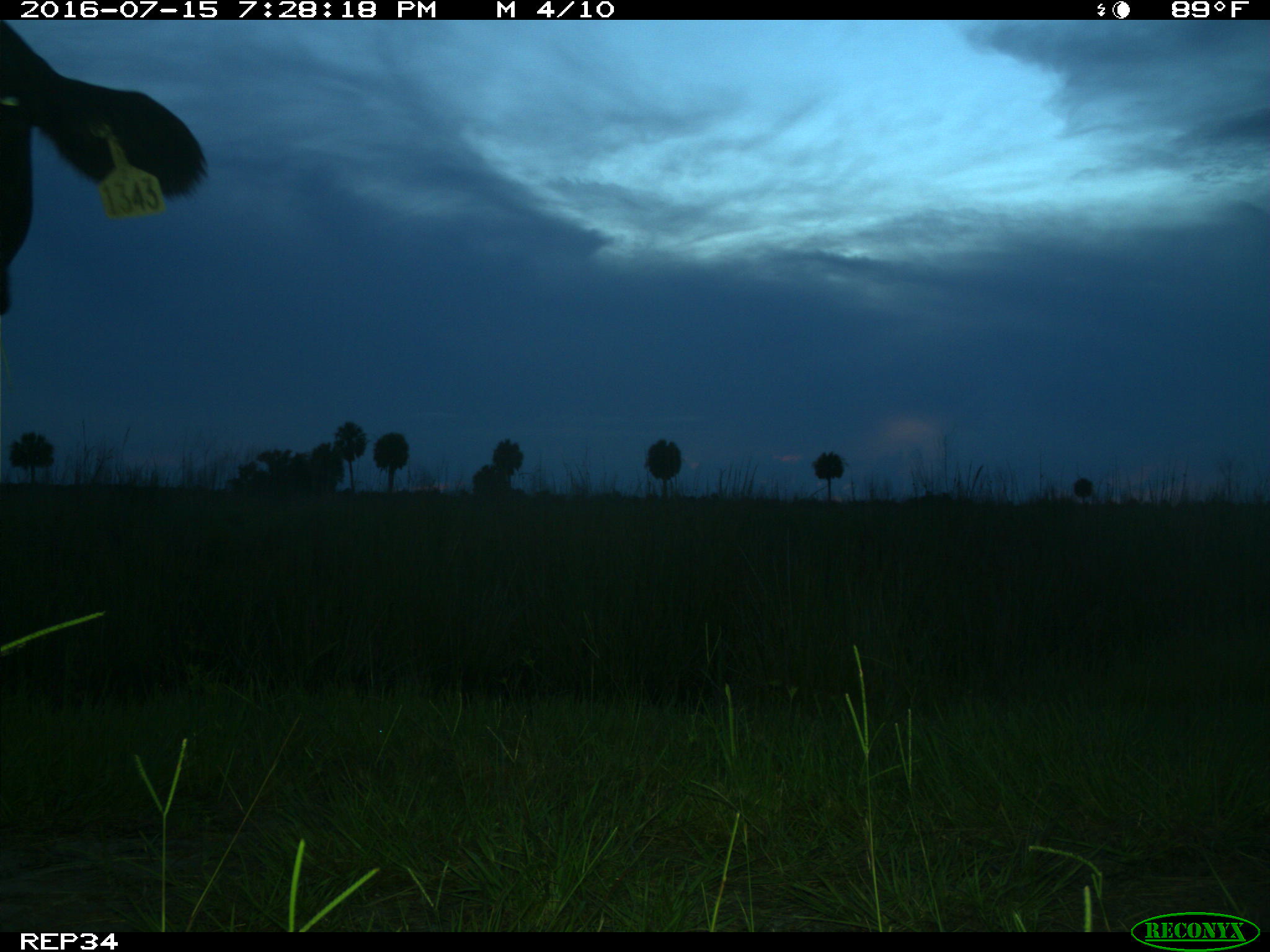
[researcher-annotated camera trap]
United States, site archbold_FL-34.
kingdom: Animalia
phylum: Chordata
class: Mammalia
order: Artiodactyla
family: Bovidae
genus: Bos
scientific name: Bos taurus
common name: domestic cow